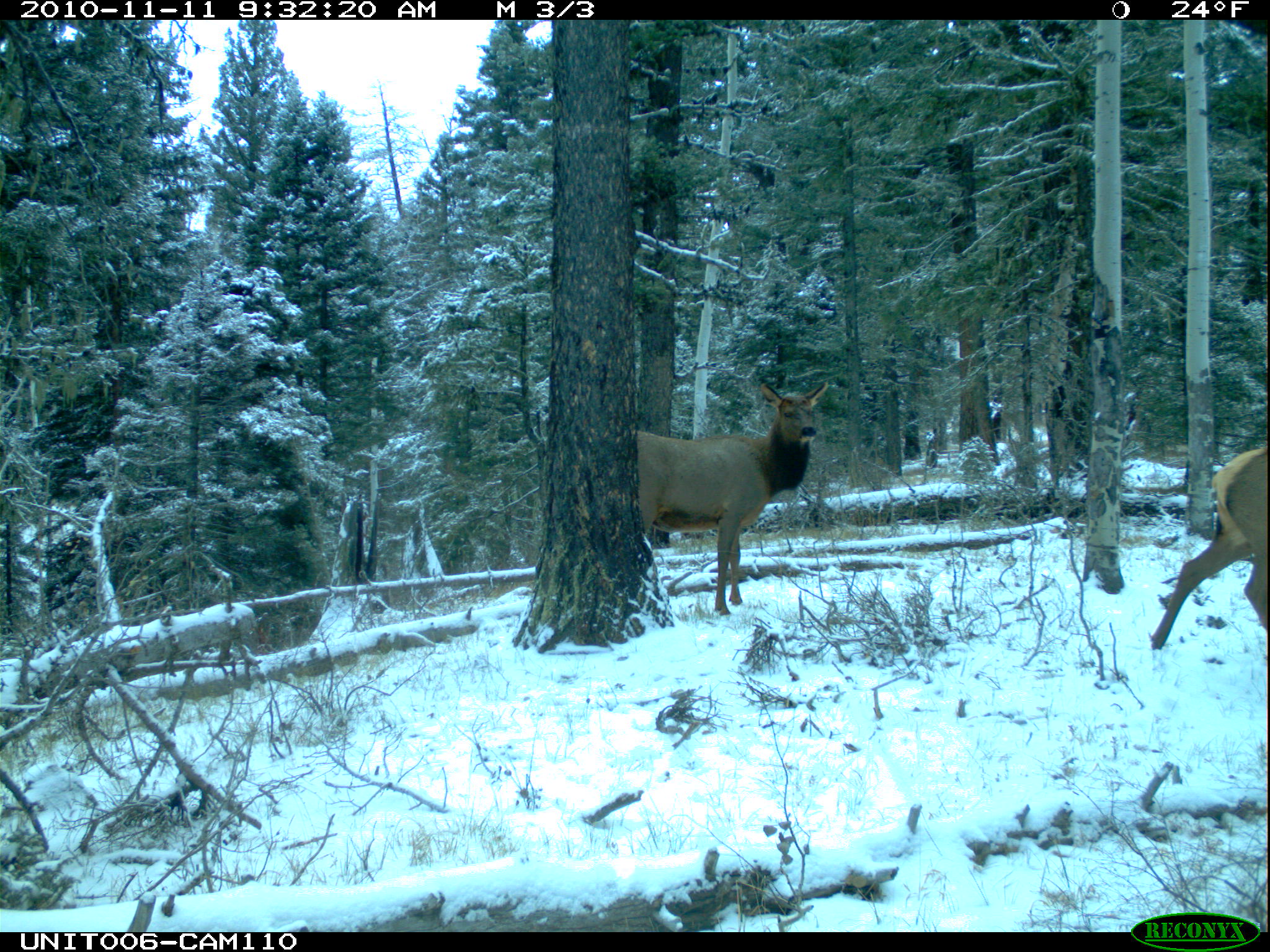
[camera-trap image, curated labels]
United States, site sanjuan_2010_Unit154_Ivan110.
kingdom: Animalia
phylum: Chordata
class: Mammalia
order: Artiodactyla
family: Cervidae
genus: Cervus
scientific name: Cervus elaphus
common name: red deer